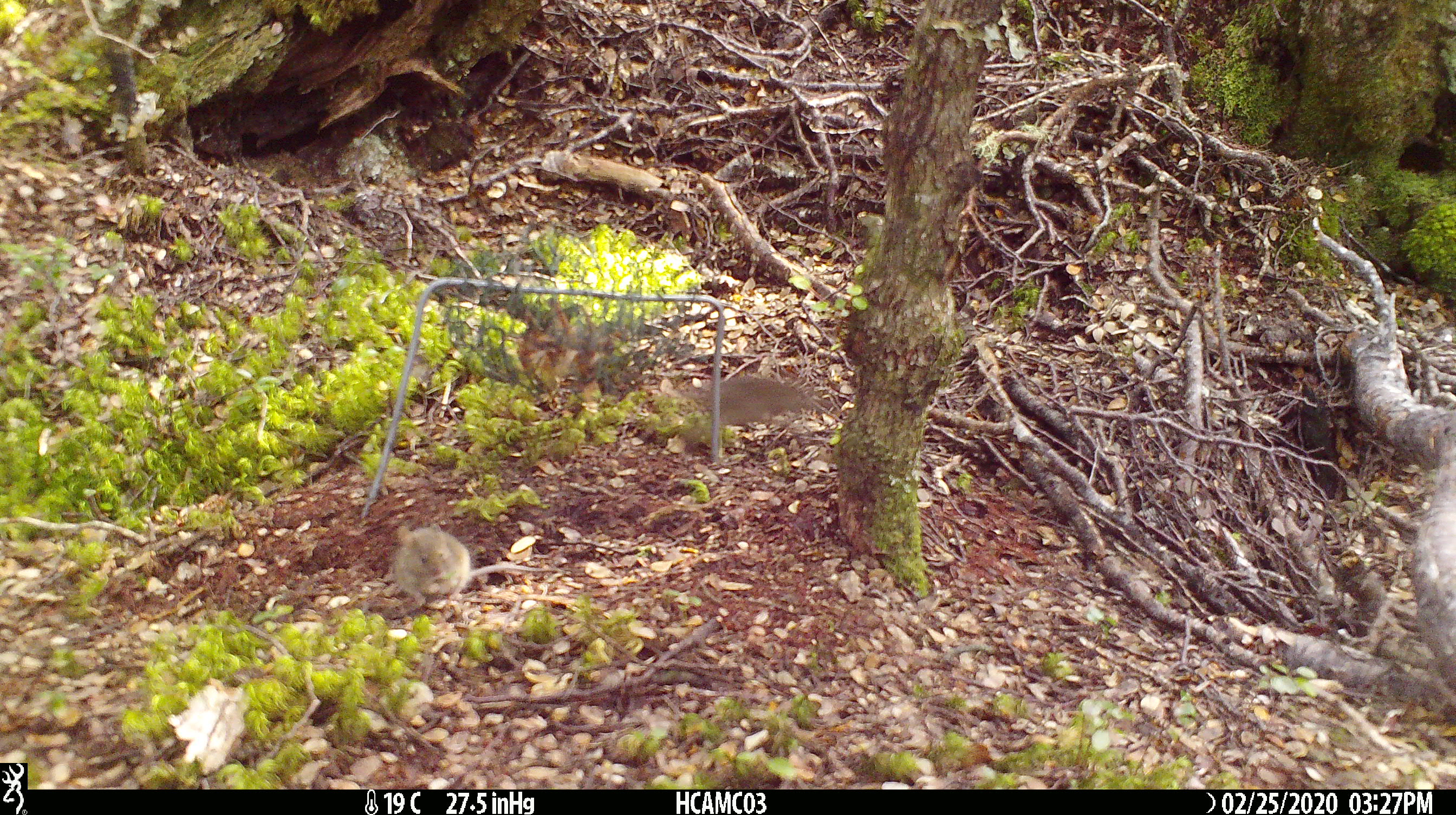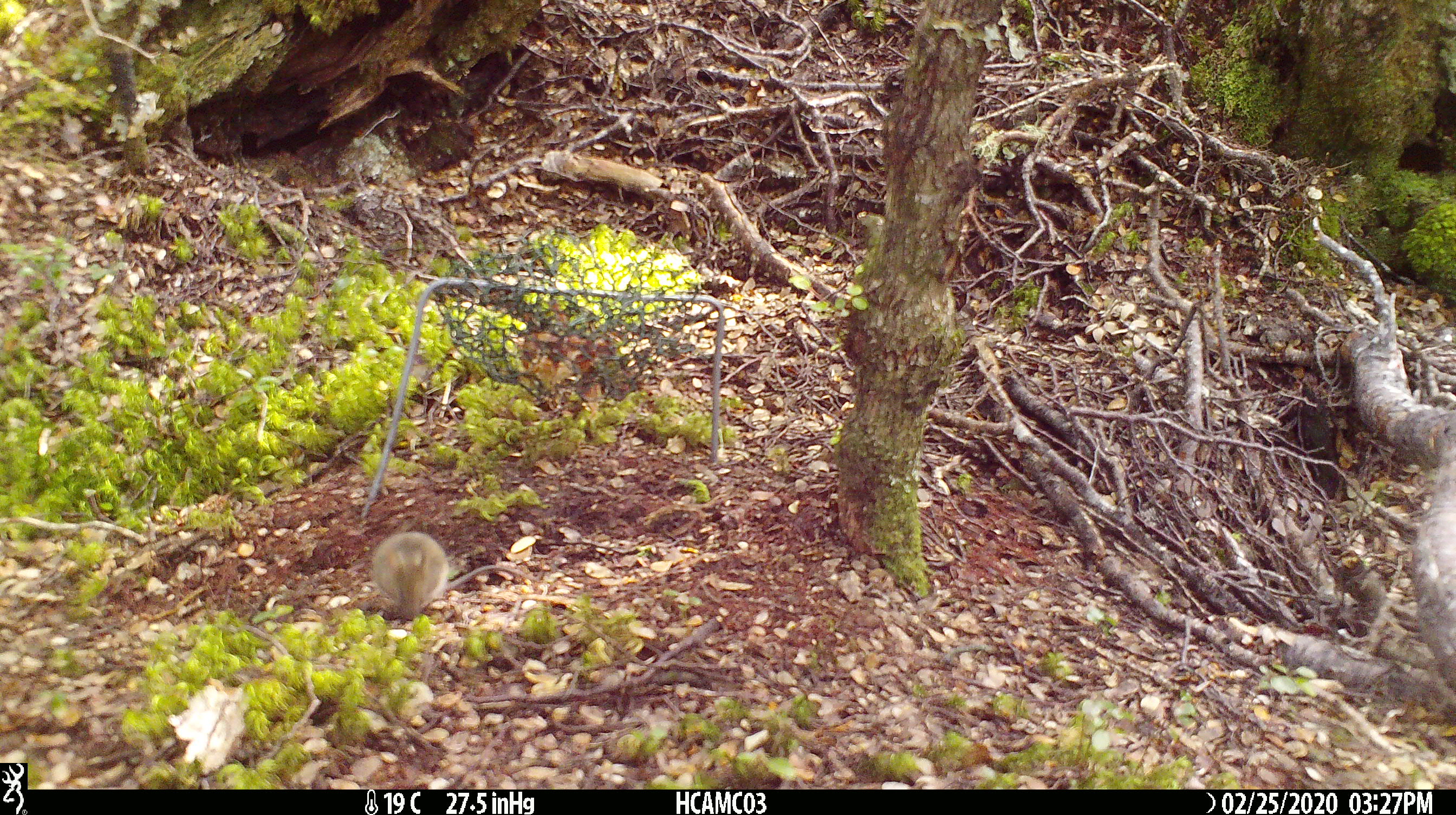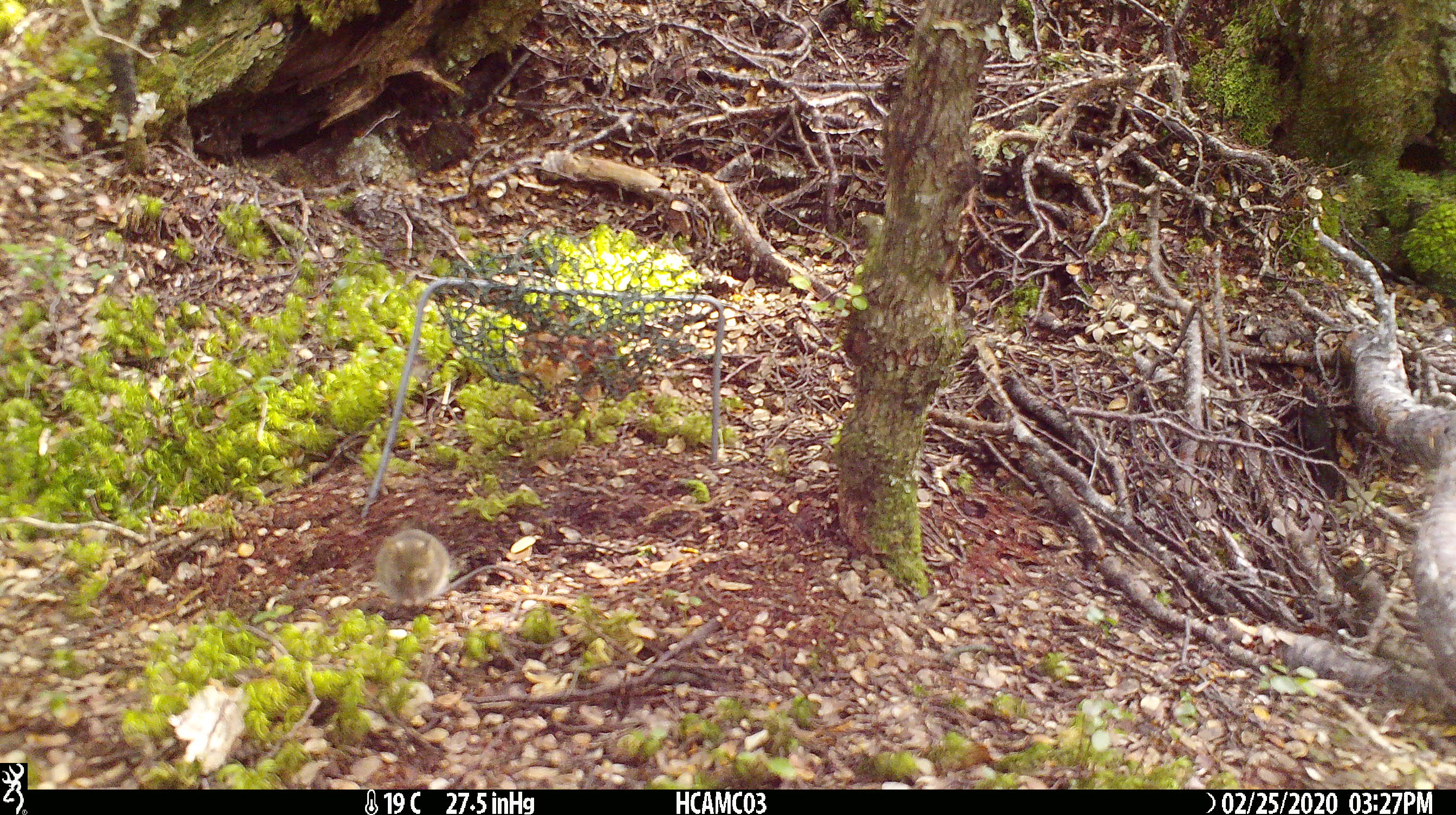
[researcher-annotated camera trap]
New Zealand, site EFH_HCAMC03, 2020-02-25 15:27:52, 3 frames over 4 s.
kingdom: Animalia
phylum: Chordata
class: Mammalia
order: Rodentia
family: Muridae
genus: Mus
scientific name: Mus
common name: mouse